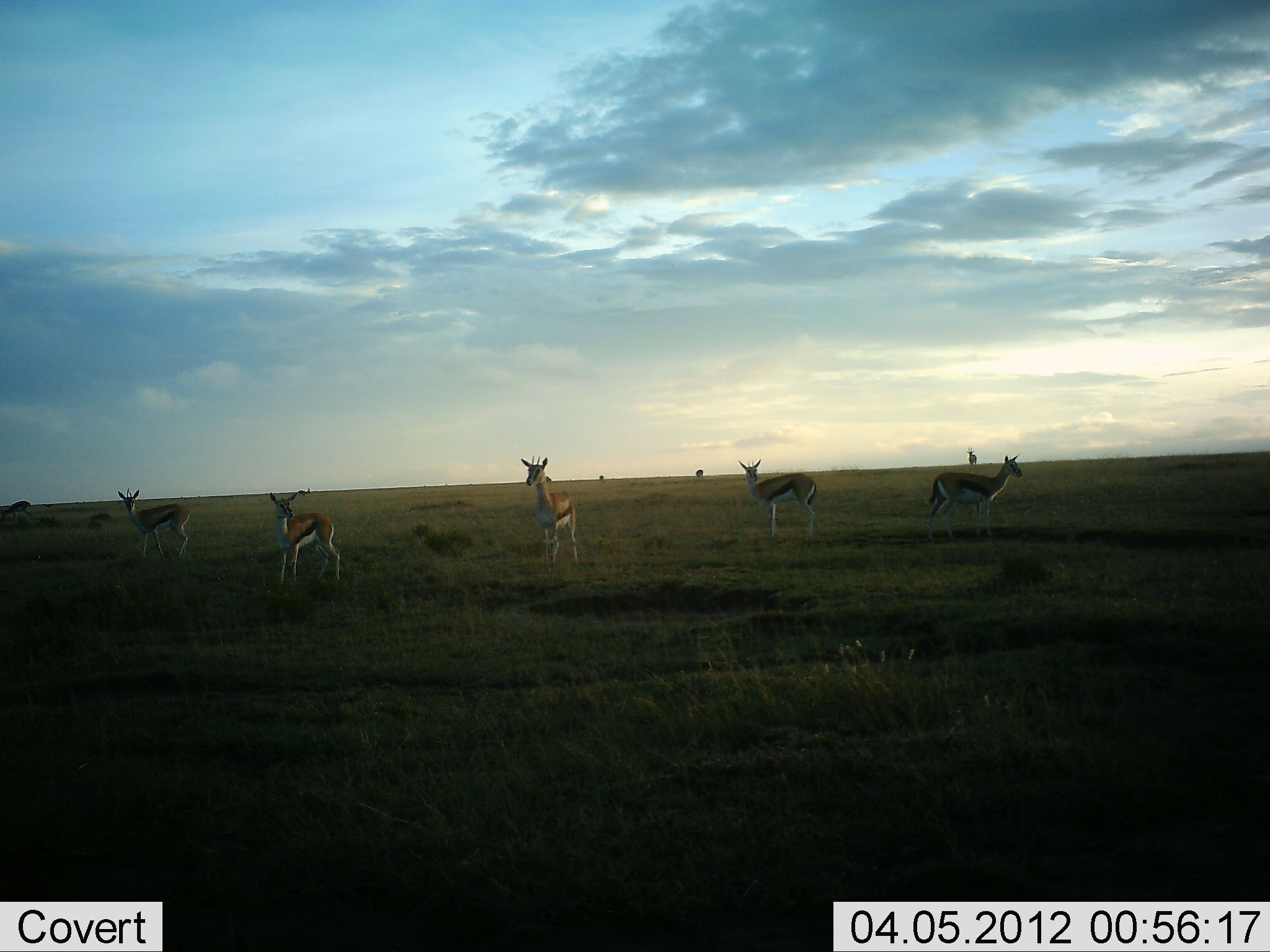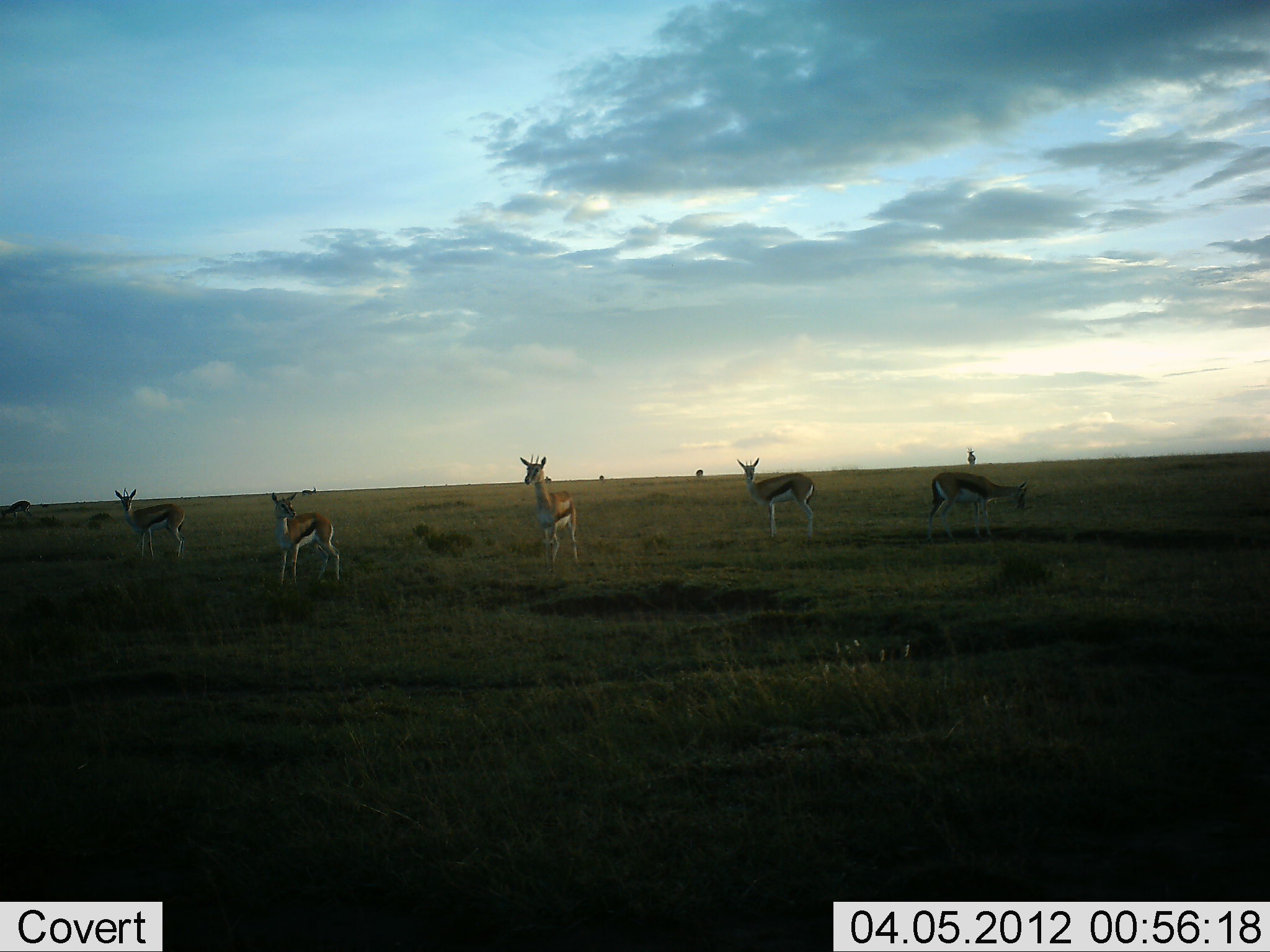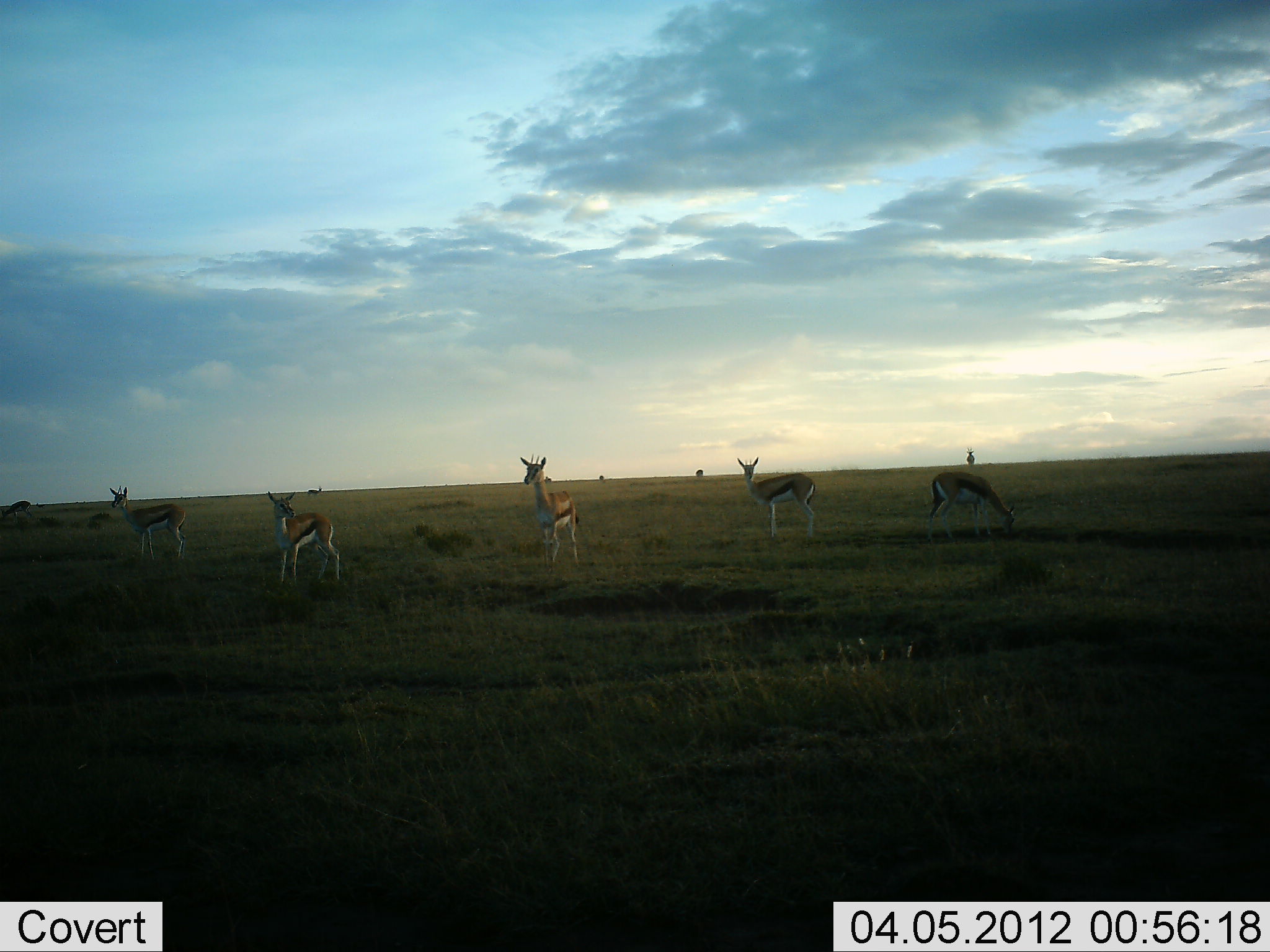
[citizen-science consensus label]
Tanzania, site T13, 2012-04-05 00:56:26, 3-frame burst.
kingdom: Animalia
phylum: Chordata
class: Mammalia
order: Artiodactyla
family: Bovidae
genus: Eudorcas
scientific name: Eudorcas thomsonii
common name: thomson's gazelle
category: gazellethomsons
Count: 5.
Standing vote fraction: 89%.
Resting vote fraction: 0%.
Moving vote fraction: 6%.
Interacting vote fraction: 0%.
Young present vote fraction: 6%.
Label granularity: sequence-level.